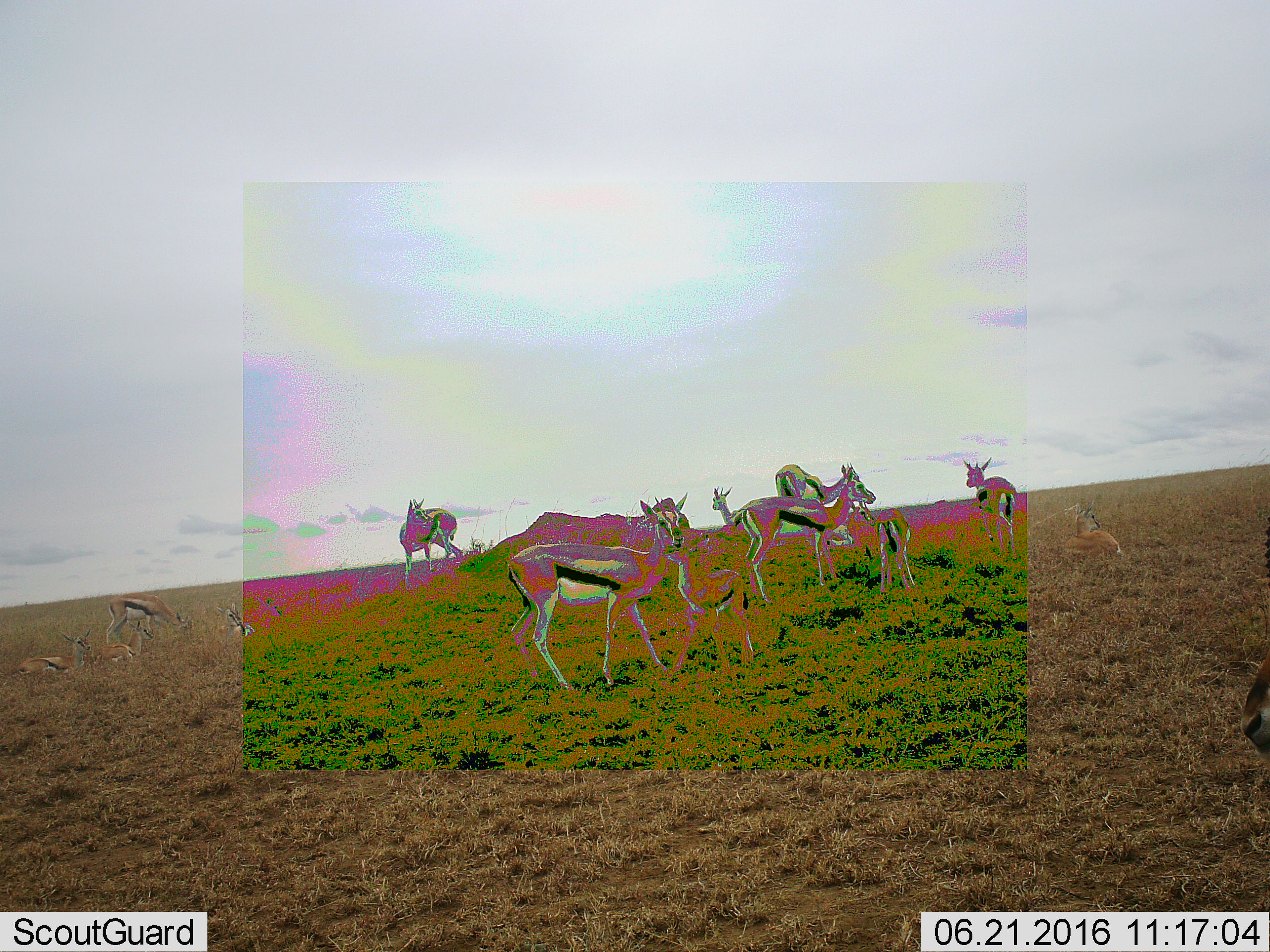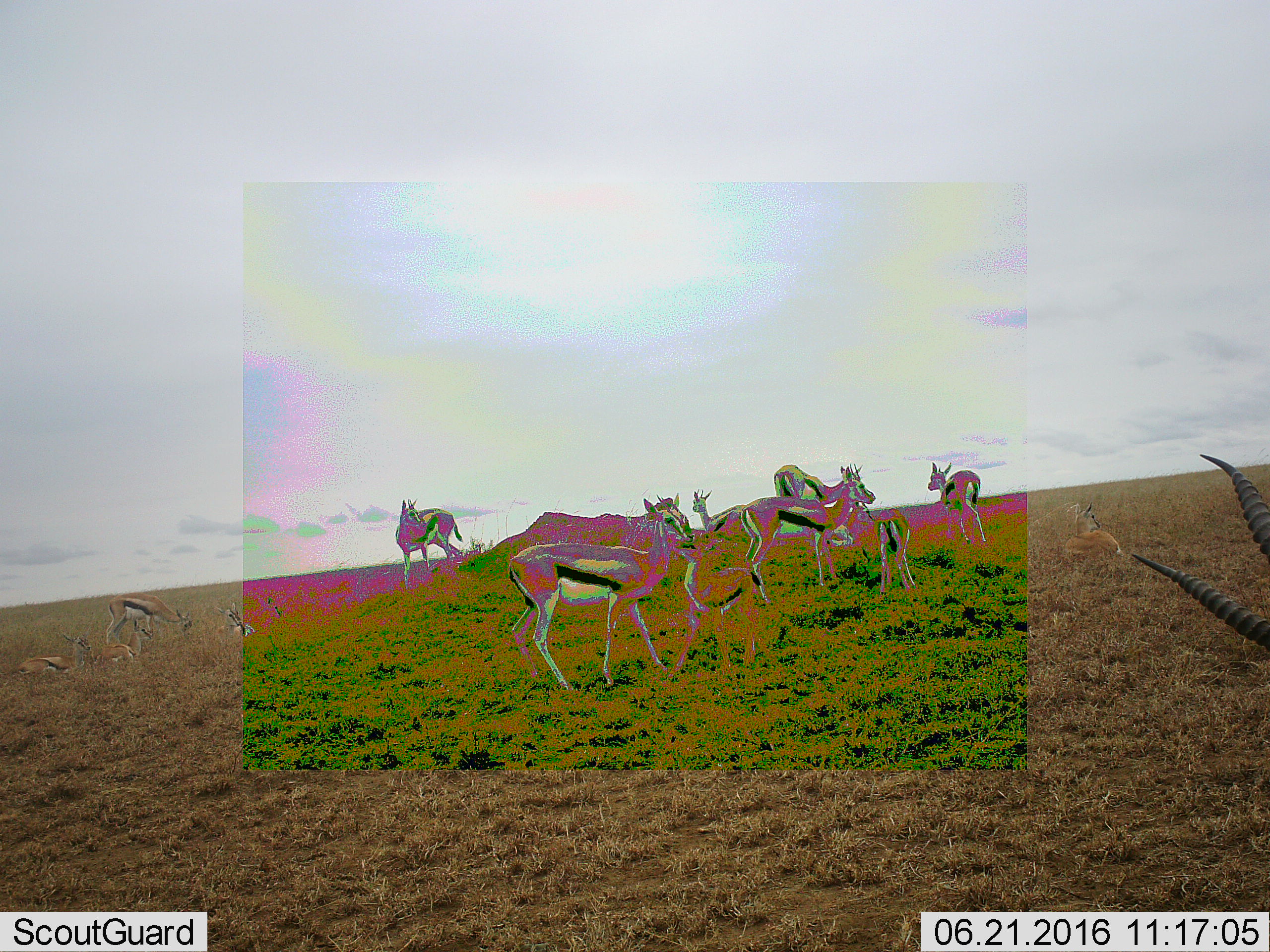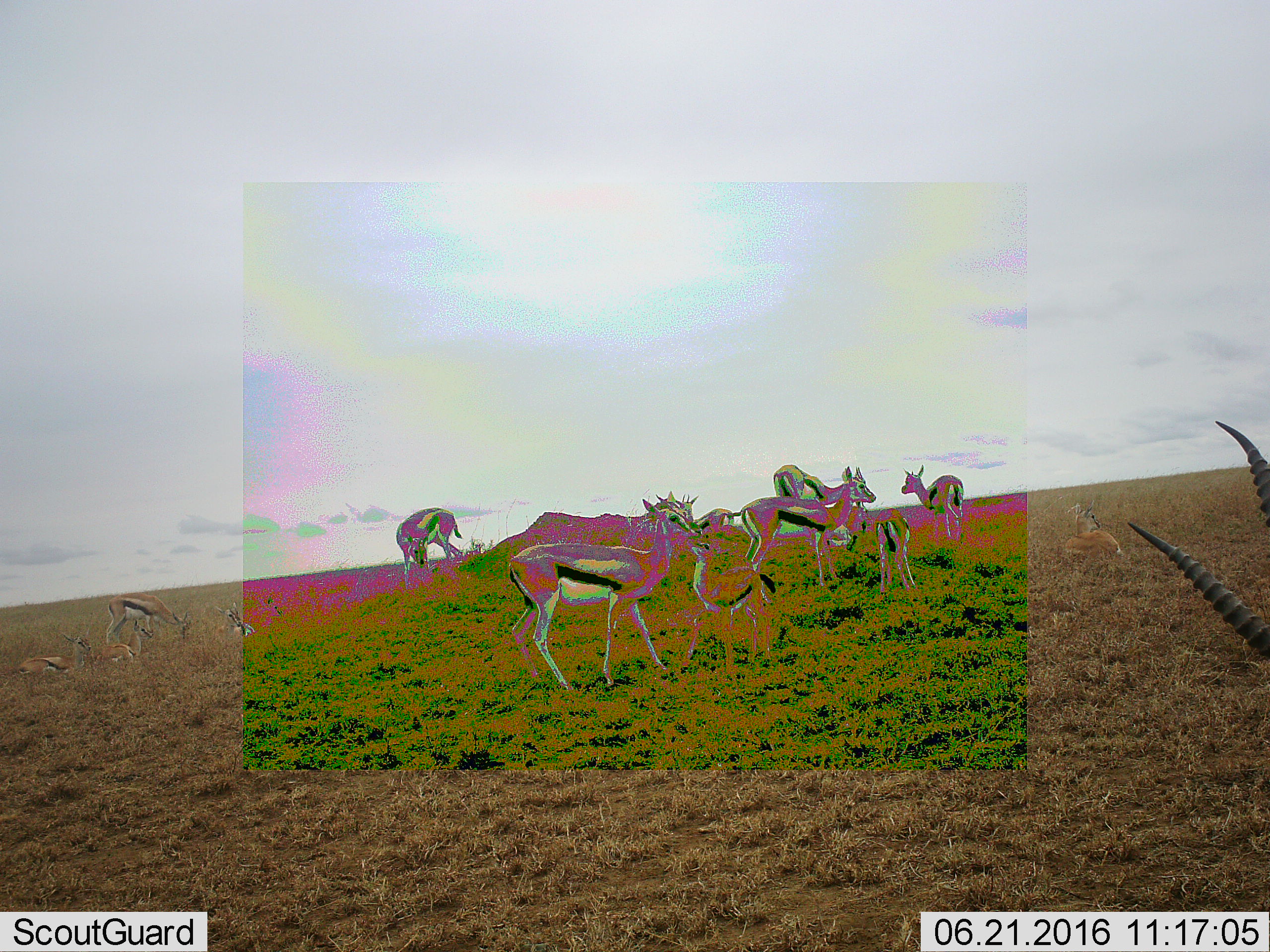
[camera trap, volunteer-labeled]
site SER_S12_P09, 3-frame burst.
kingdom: Animalia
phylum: Chordata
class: Mammalia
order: Artiodactyla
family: Bovidae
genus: Eudorcas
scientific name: Eudorcas thomsonii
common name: thomson's gazelle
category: gazellethomsons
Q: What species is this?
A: Gazellethomsons (thomson's gazelle) (Eudorcas thomsonii).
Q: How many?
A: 11-50.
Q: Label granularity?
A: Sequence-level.